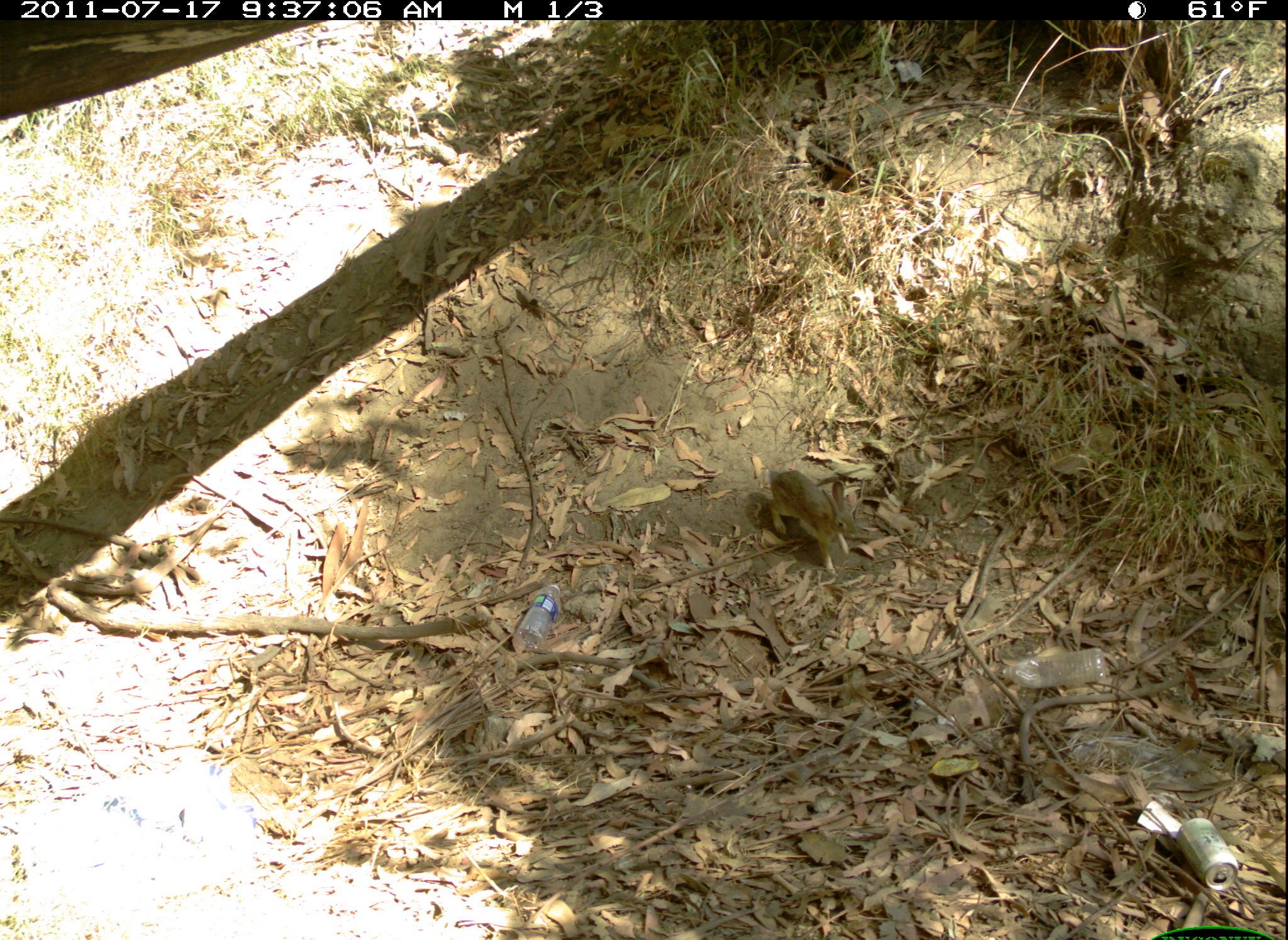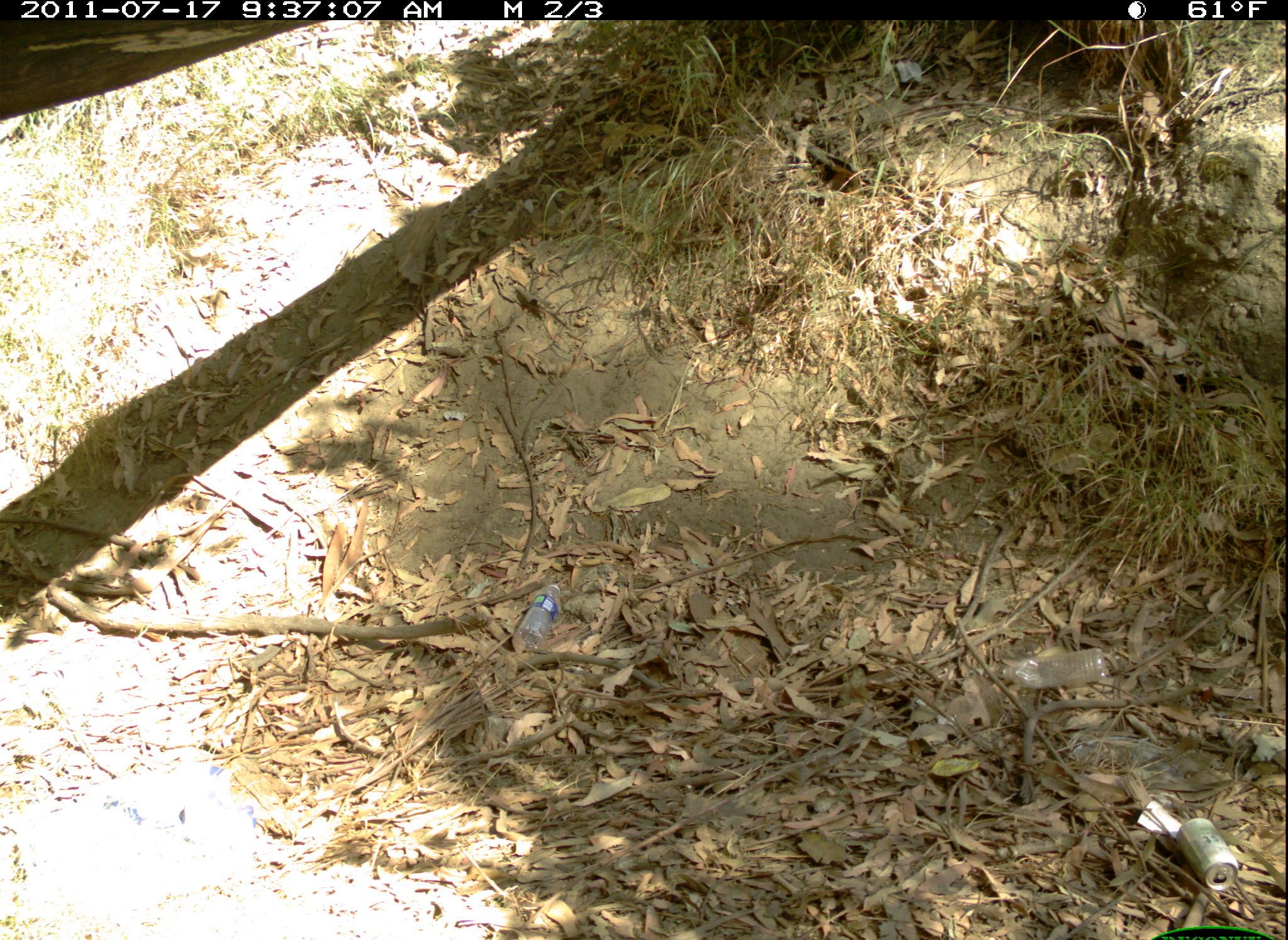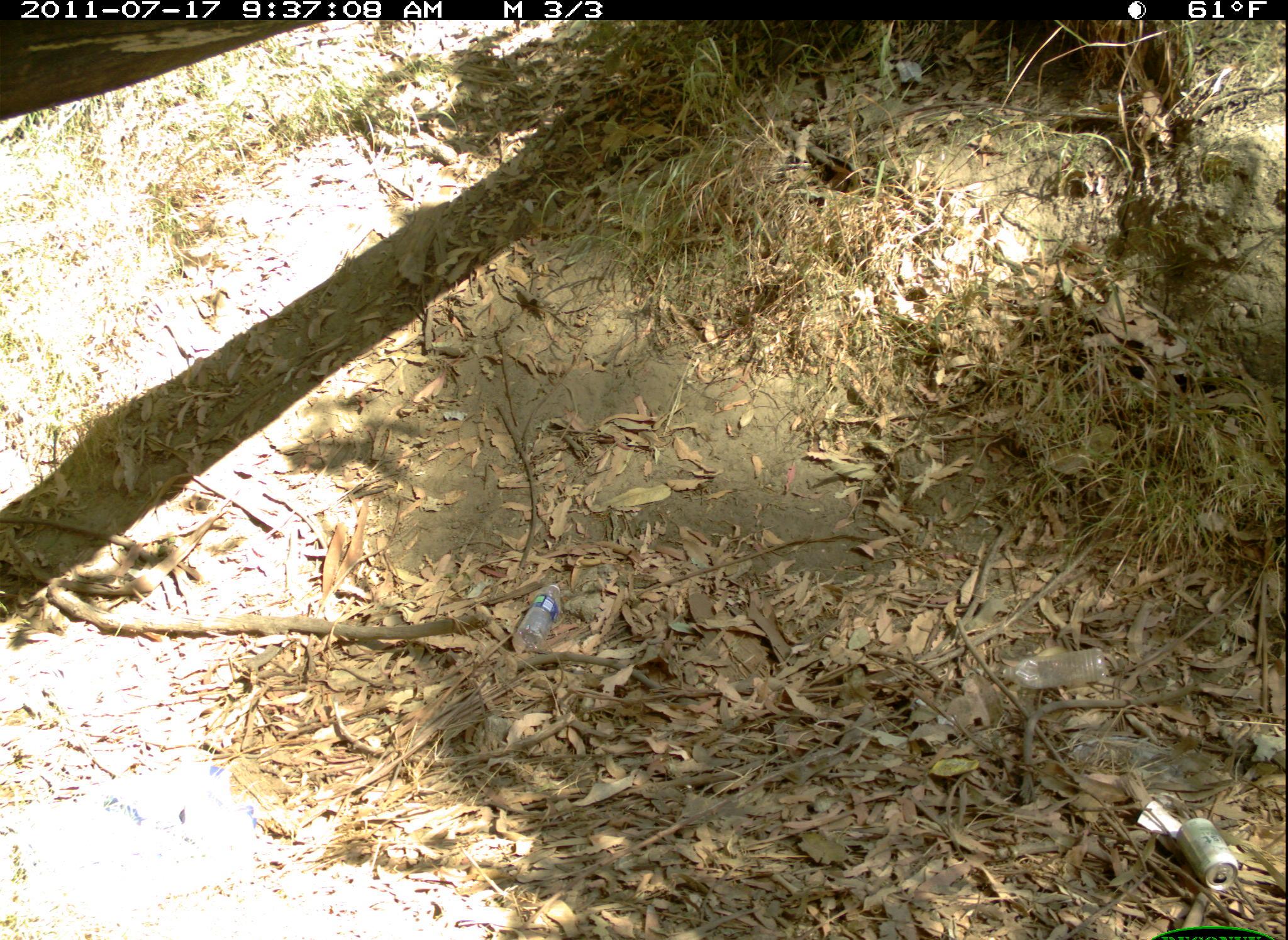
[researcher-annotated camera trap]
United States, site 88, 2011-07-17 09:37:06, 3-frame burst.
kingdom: Animalia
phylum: Chordata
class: Mammalia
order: Lagomorpha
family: Leporidae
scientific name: Leporidae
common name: rabbits and hares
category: rabbit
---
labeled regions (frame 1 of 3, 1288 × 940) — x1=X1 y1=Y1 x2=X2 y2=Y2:
rabbit: x1=744 y1=438 x2=887 y2=625